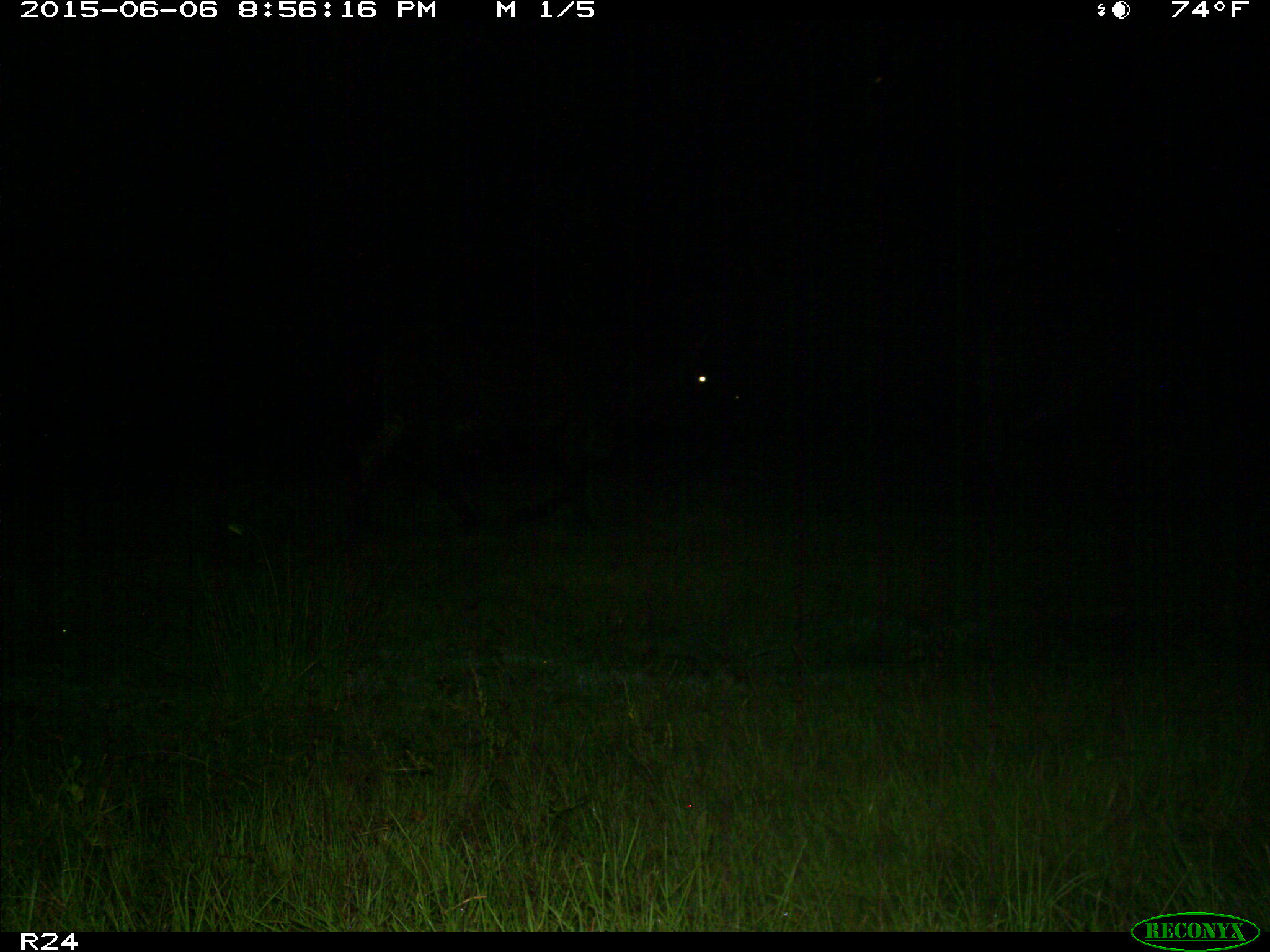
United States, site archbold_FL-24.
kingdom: Animalia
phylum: Chordata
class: Mammalia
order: Artiodactyla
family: Bovidae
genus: Bos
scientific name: Bos taurus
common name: domestic cow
Bos taurus (domestic cow).